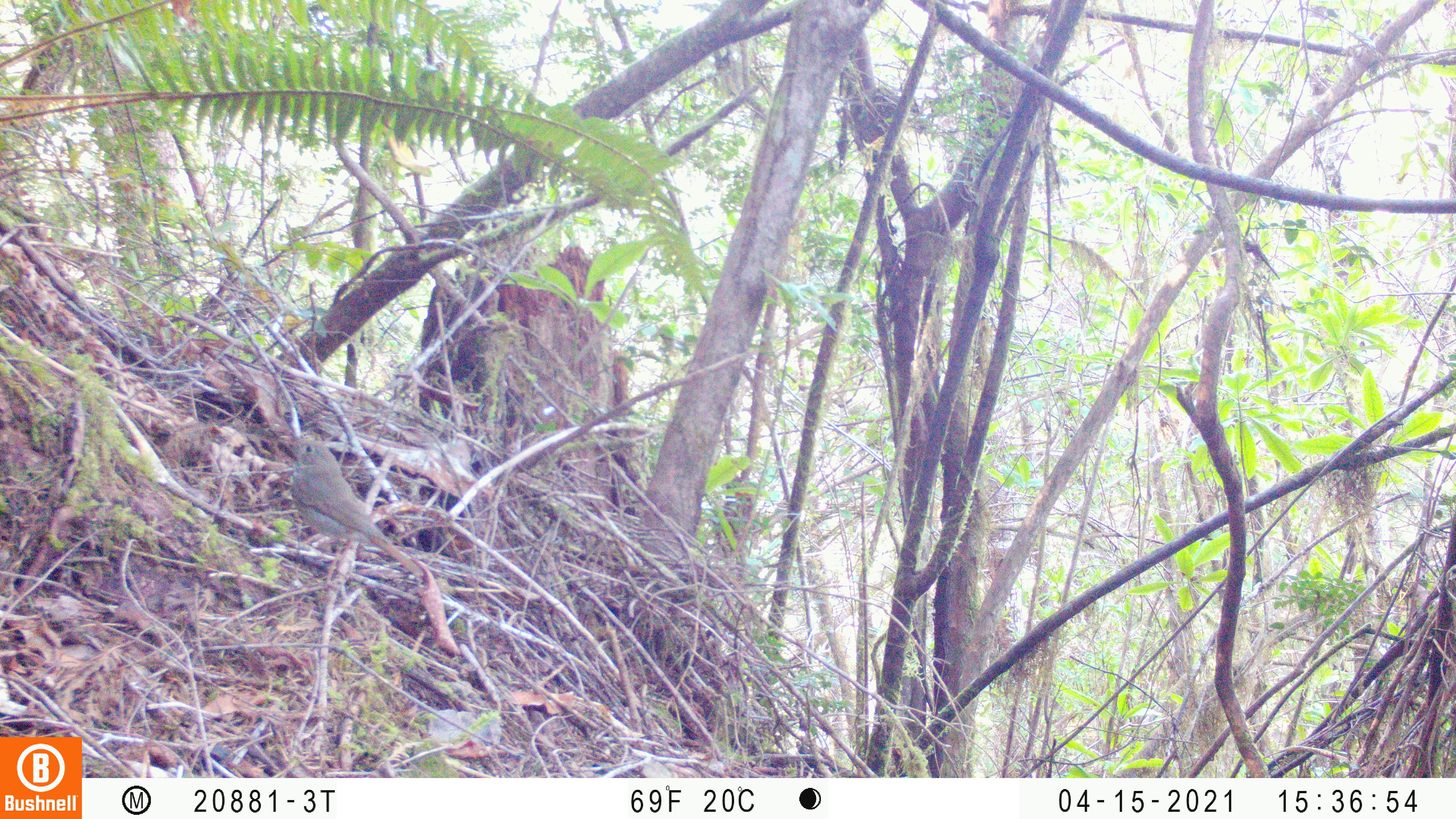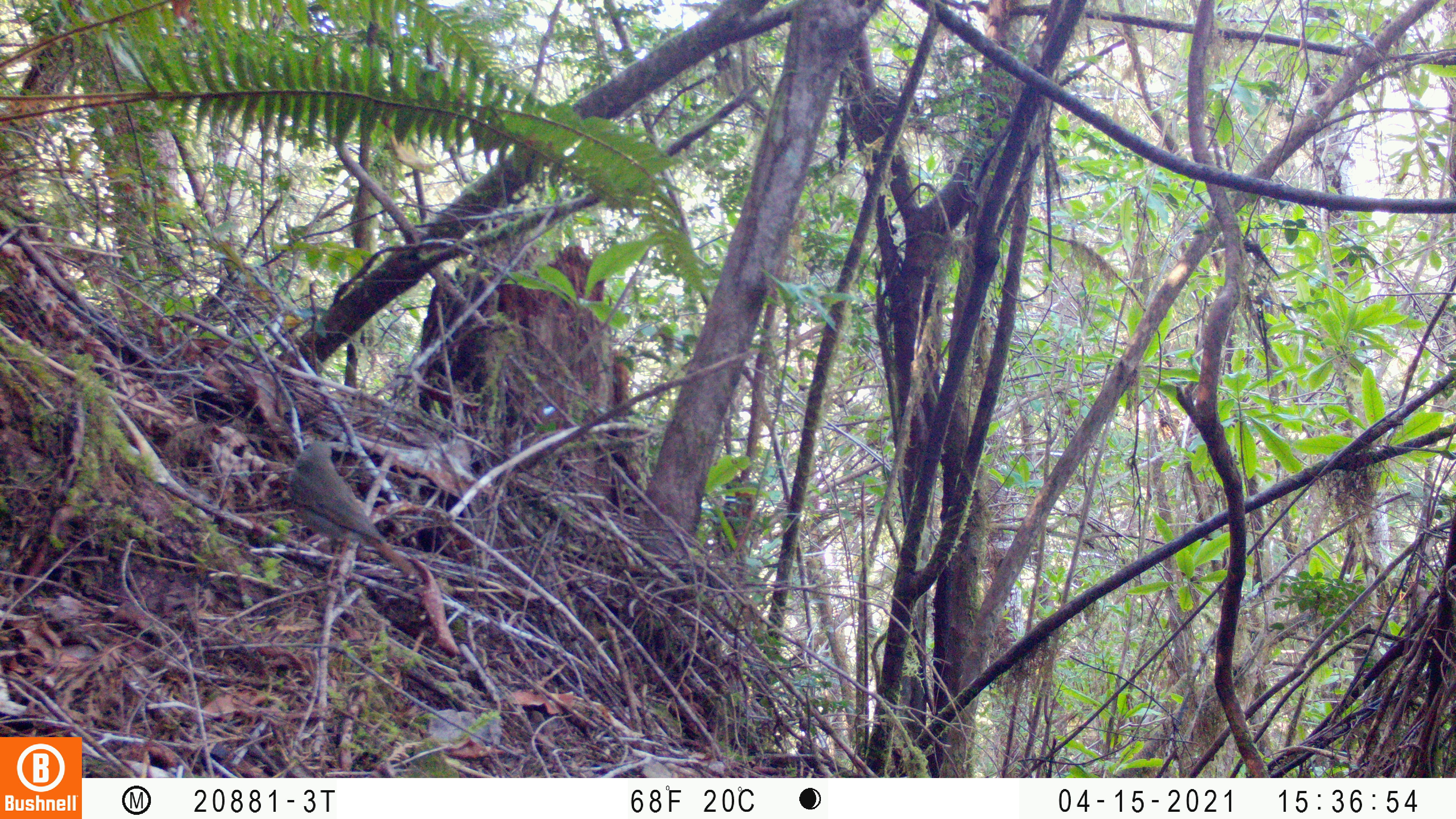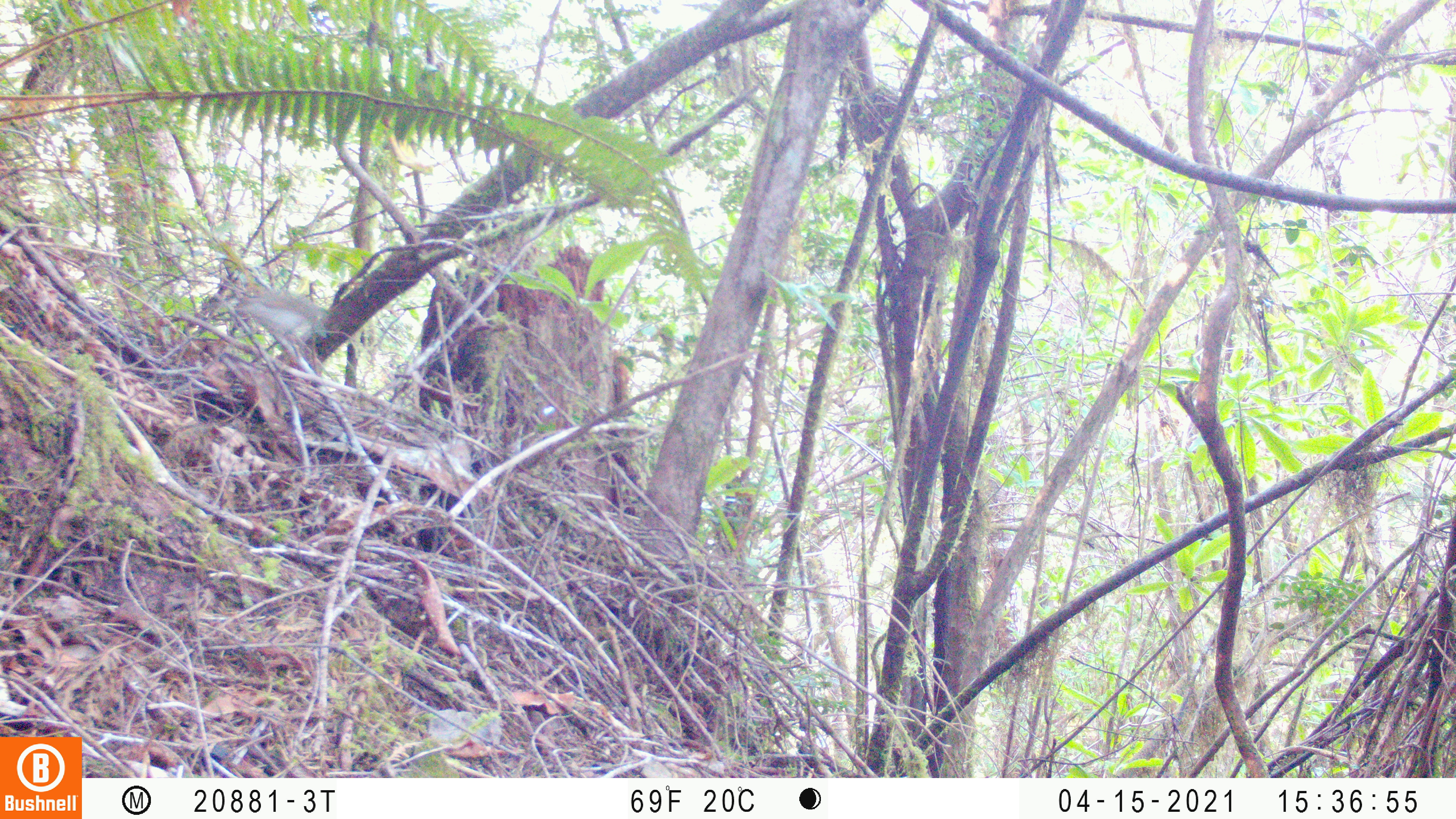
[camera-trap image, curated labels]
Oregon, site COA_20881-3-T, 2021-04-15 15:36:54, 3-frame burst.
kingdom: Animalia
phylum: Chordata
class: Aves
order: Passeriformes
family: Turdidae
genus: Catharus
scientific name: Catharus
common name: brown thrushes and nightingale-thrushes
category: catharus species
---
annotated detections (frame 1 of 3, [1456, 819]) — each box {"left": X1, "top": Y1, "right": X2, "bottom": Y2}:
catharus species: {"left": 256, "top": 419, "right": 445, "bottom": 610}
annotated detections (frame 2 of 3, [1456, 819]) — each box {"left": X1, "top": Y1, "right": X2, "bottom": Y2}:
catharus species: {"left": 266, "top": 420, "right": 438, "bottom": 598}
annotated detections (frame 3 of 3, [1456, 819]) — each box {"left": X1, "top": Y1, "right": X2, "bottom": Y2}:
catharus species: {"left": 205, "top": 242, "right": 365, "bottom": 372}